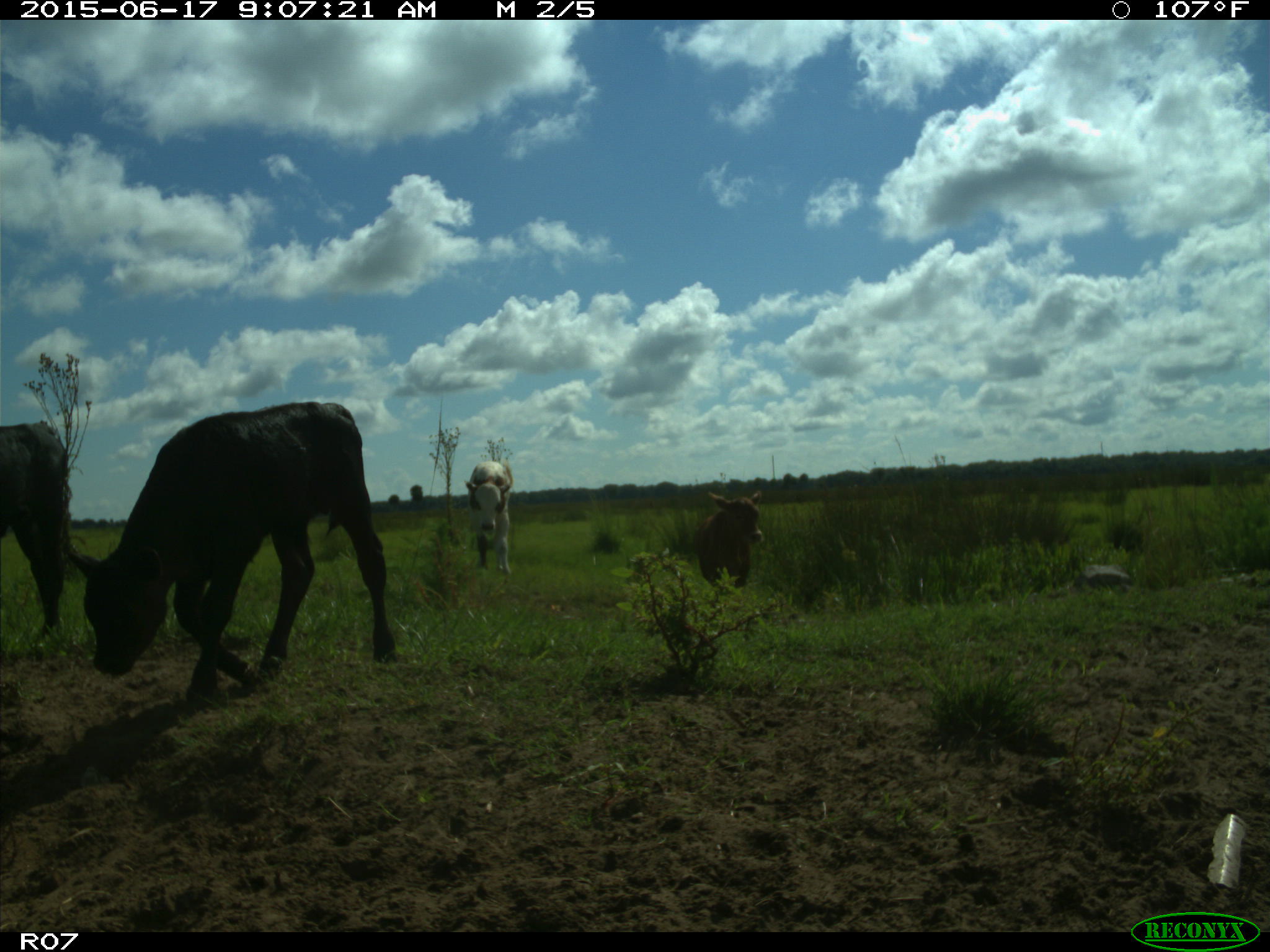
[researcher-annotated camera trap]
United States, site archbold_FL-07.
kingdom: Animalia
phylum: Chordata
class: Mammalia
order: Artiodactyla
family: Bovidae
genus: Bos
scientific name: Bos taurus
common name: domestic cow